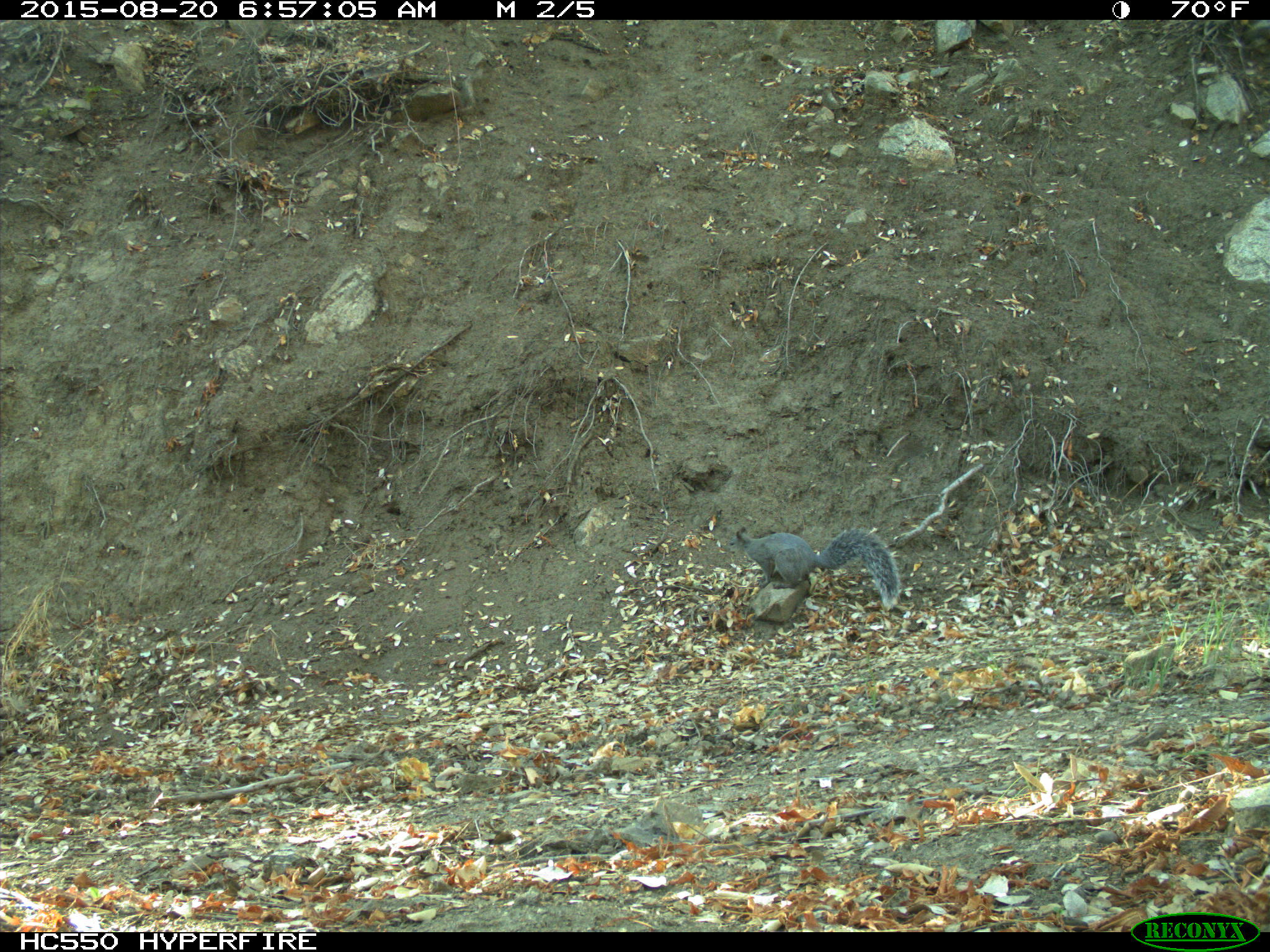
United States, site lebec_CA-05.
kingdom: Animalia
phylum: Chordata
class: Mammalia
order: Rodentia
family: Sciuridae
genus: Sciurus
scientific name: Sciurus carolinensis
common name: eastern gray squirrel